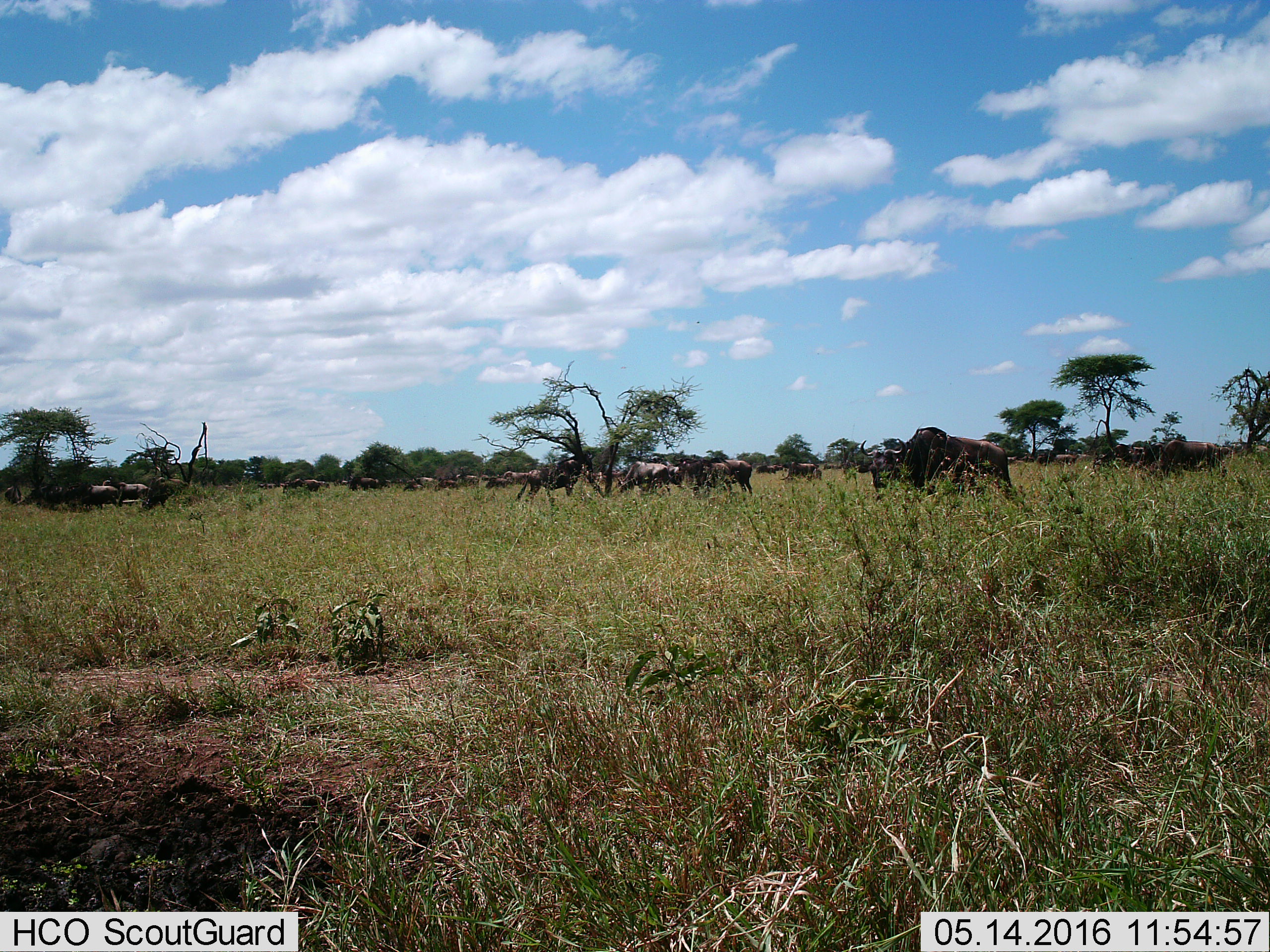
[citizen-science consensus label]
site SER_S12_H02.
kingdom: Animalia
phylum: Chordata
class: Mammalia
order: Artiodactyla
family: Bovidae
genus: Connochaetes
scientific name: Connochaetes taurinus taurinus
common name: blue wildebeest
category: wildebeestblue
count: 11-50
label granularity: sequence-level